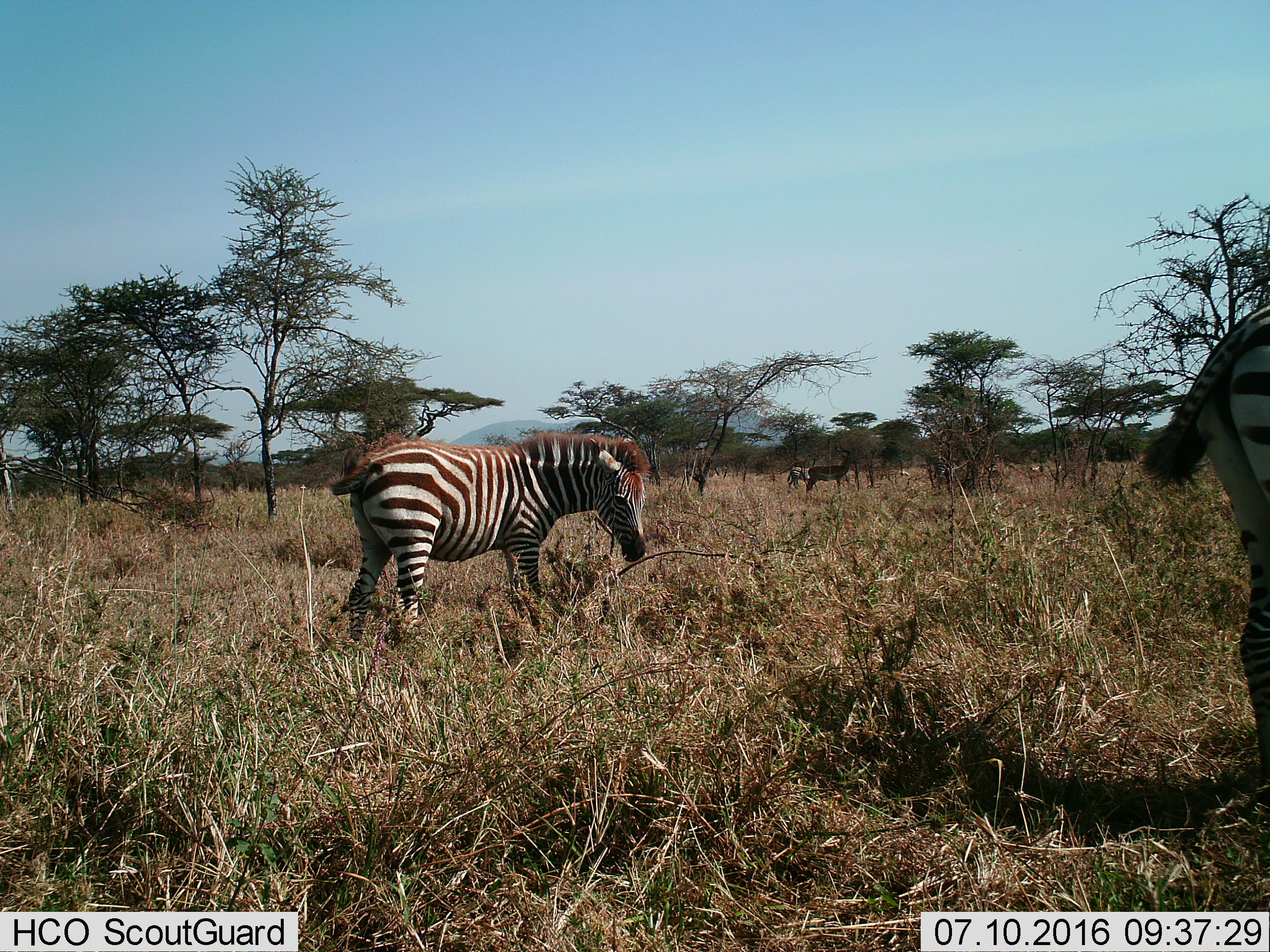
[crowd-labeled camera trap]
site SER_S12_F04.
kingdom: Animalia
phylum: Chordata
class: Mammalia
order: Artiodactyla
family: Bovidae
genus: Aepyceros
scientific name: Aepyceros melampus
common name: impala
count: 1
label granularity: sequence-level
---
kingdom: Animalia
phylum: Chordata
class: Mammalia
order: Perissodactyla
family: Equidae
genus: Equus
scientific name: Equus quagga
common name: plains zebra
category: zebraplains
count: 3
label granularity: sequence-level